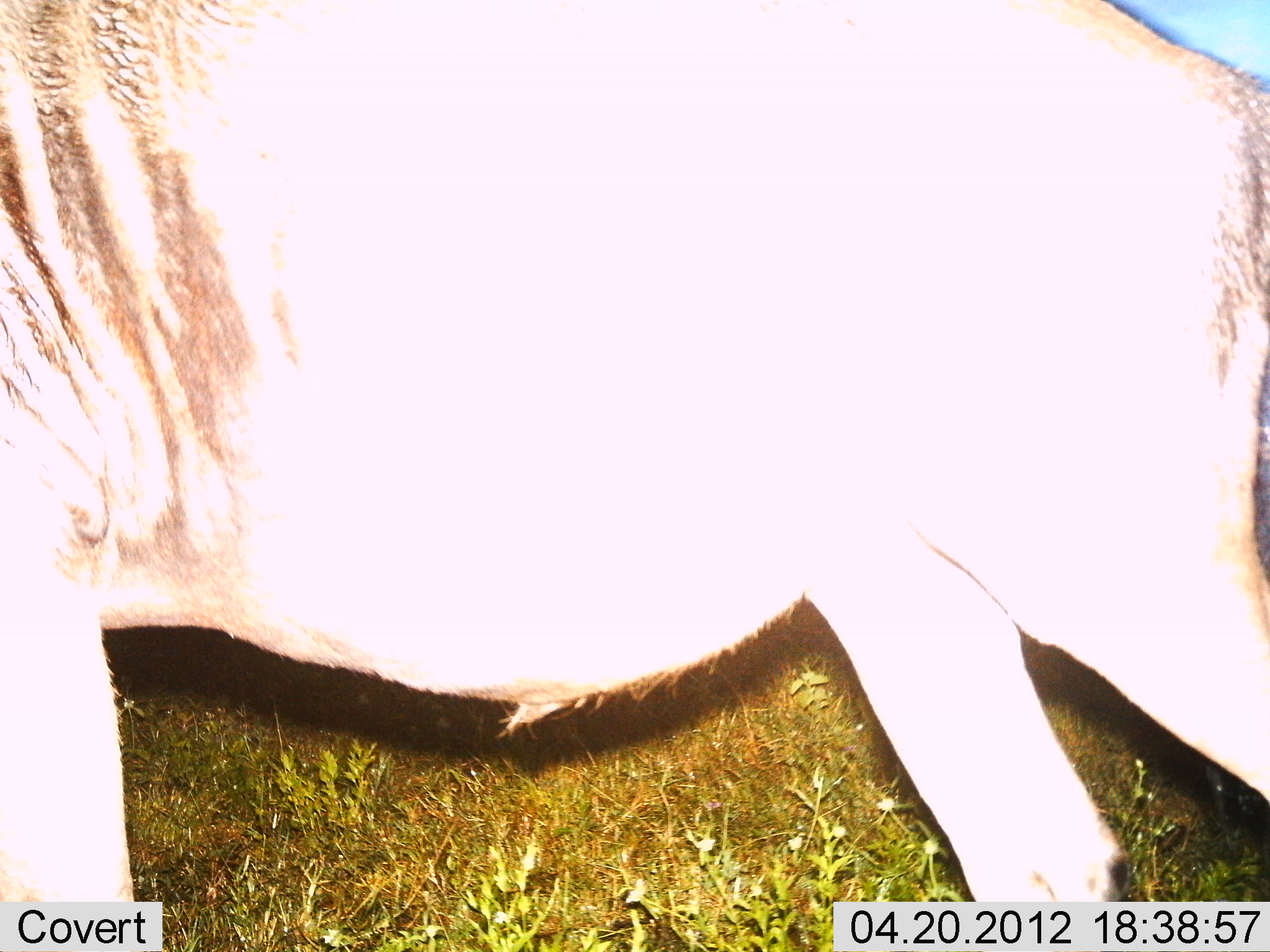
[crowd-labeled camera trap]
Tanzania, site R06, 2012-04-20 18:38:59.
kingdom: Animalia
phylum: Chordata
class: Mammalia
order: Artiodactyla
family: Bovidae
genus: Connochaetes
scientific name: Connochaetes taurinus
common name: blue wildebeest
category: wildebeest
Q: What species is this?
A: Wildebeest (blue wildebeest) (Connochaetes taurinus).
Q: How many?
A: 1.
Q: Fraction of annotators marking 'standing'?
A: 82%.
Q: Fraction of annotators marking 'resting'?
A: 0%.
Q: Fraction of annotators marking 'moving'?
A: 18%.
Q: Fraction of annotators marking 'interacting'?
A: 0%.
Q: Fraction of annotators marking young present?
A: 0%.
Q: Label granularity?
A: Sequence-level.